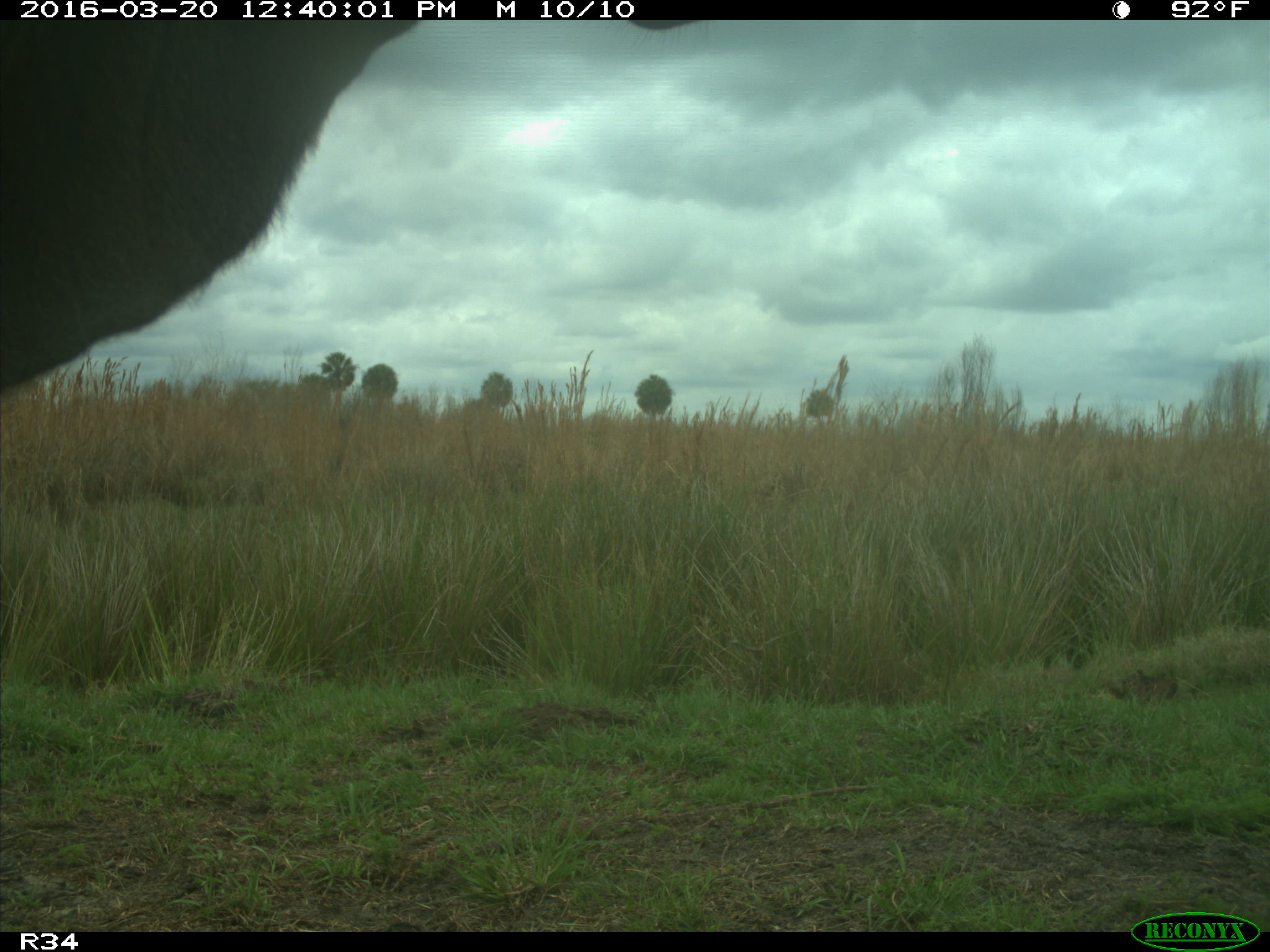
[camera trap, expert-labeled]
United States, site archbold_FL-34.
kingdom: Animalia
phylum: Chordata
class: Mammalia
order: Artiodactyla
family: Bovidae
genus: Bos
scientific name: Bos taurus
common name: domestic cow